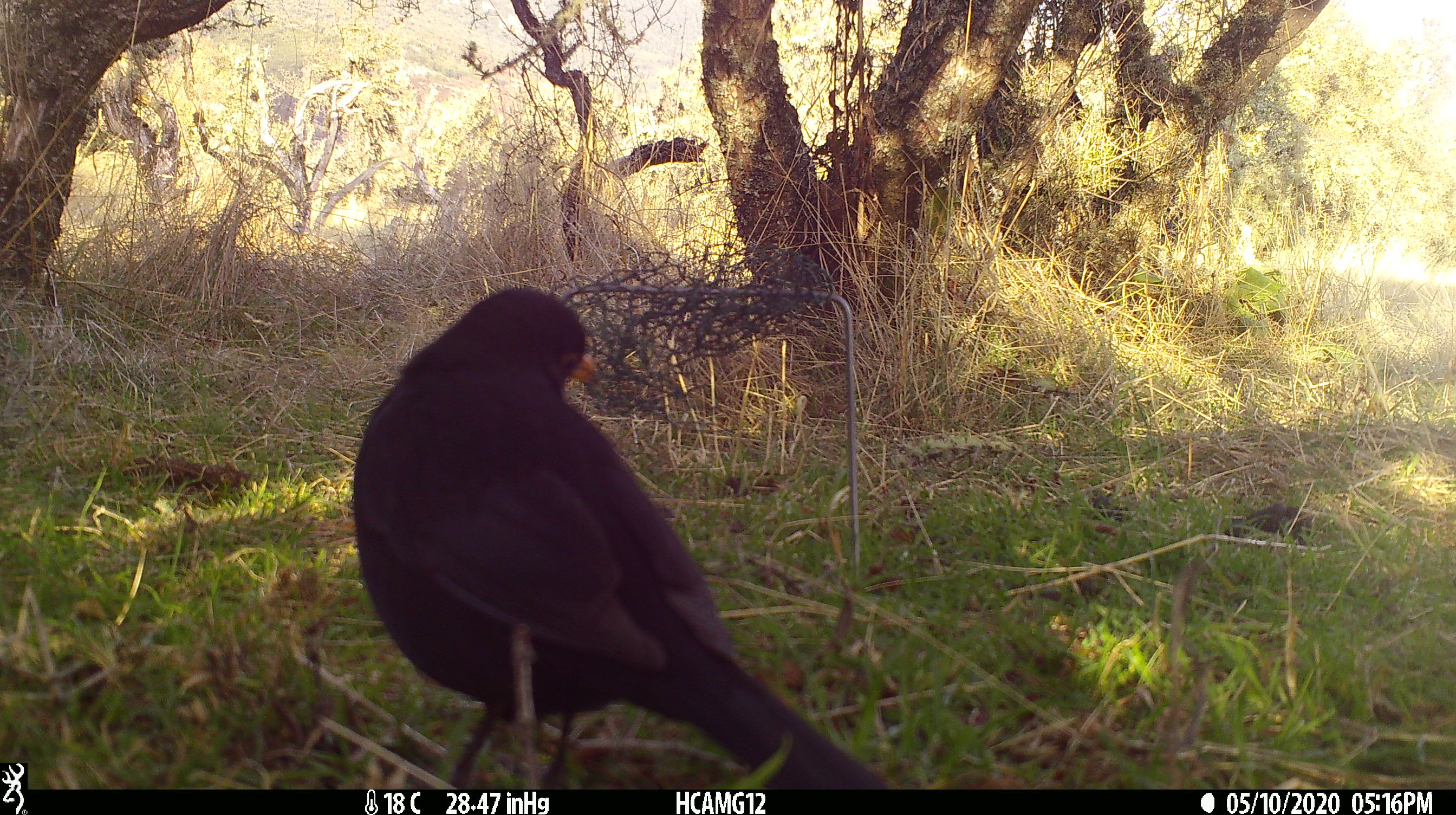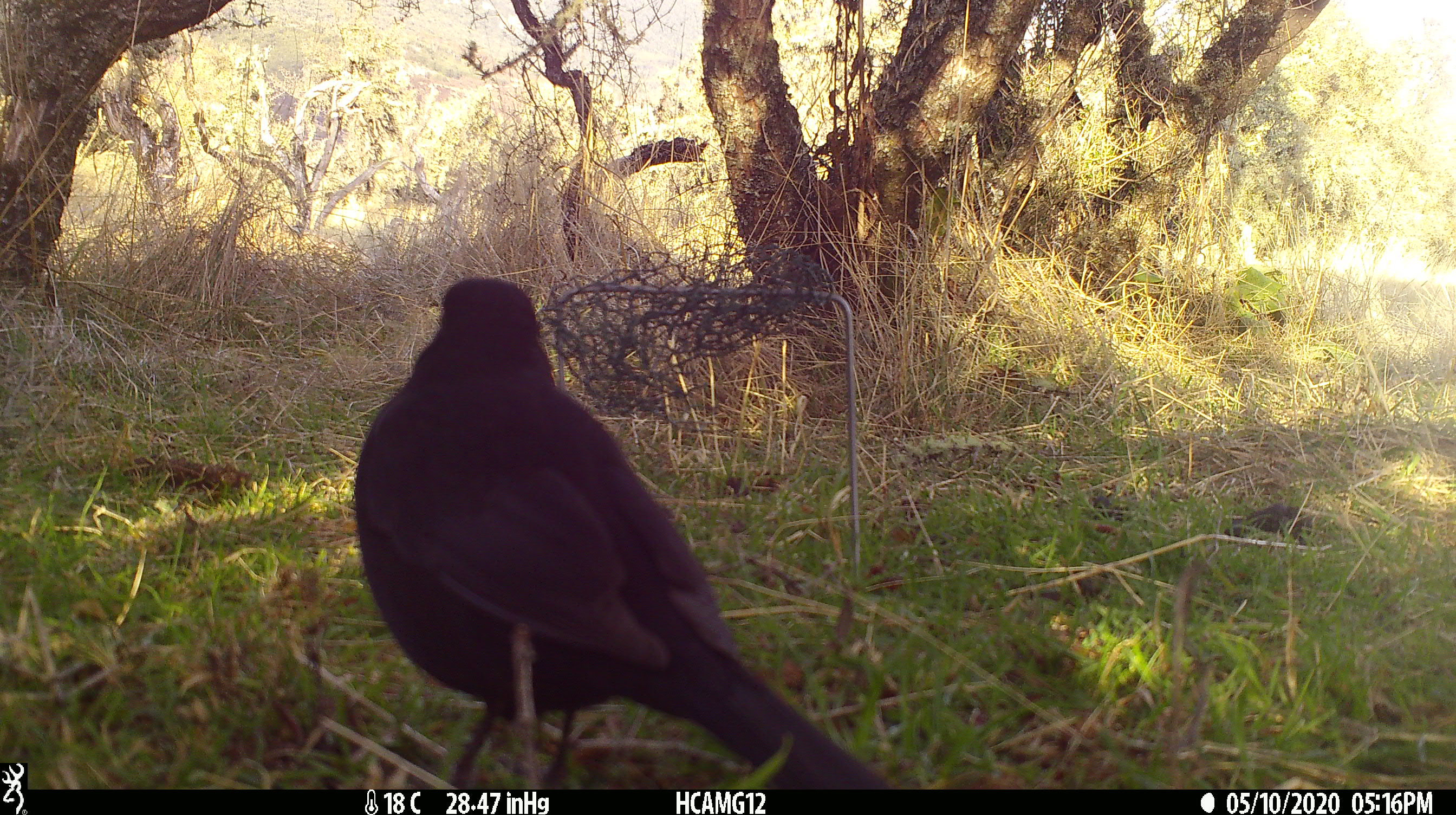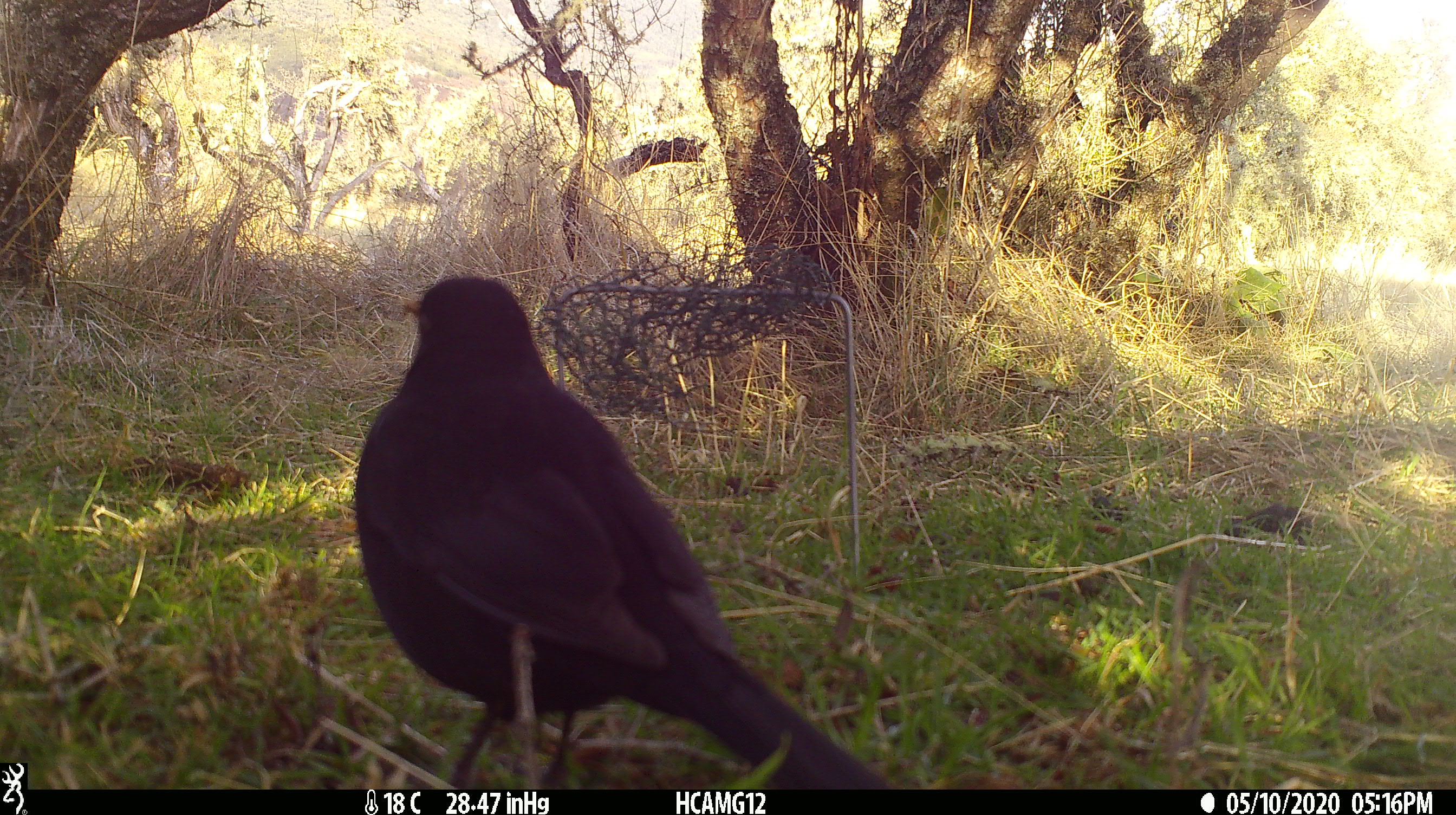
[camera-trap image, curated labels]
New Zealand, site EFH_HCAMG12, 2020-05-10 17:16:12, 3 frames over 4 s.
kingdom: Animalia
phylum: Chordata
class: Aves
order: Passeriformes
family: Turdidae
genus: Turdus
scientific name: Turdus merula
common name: eurasian blackbird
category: blackbird